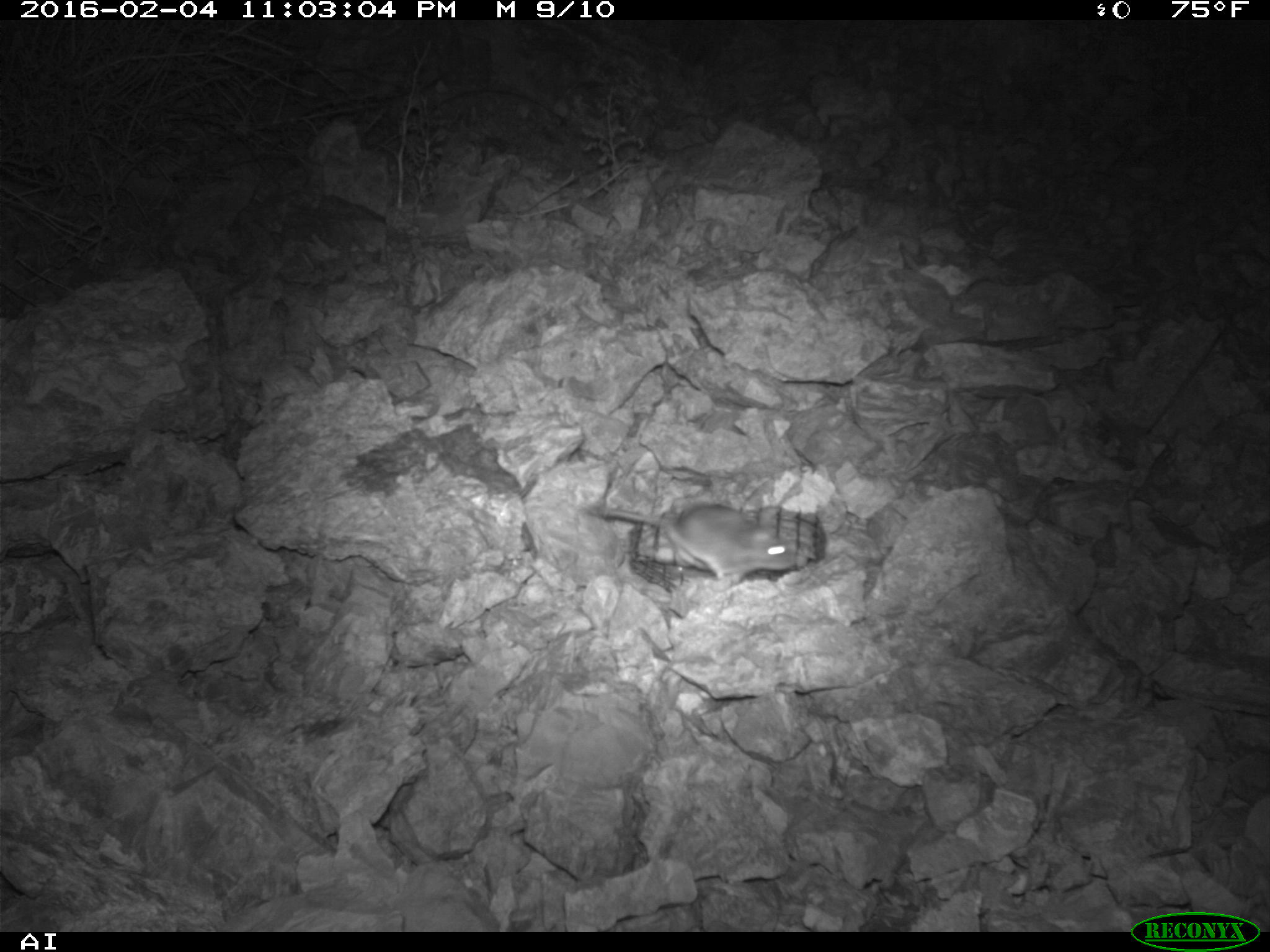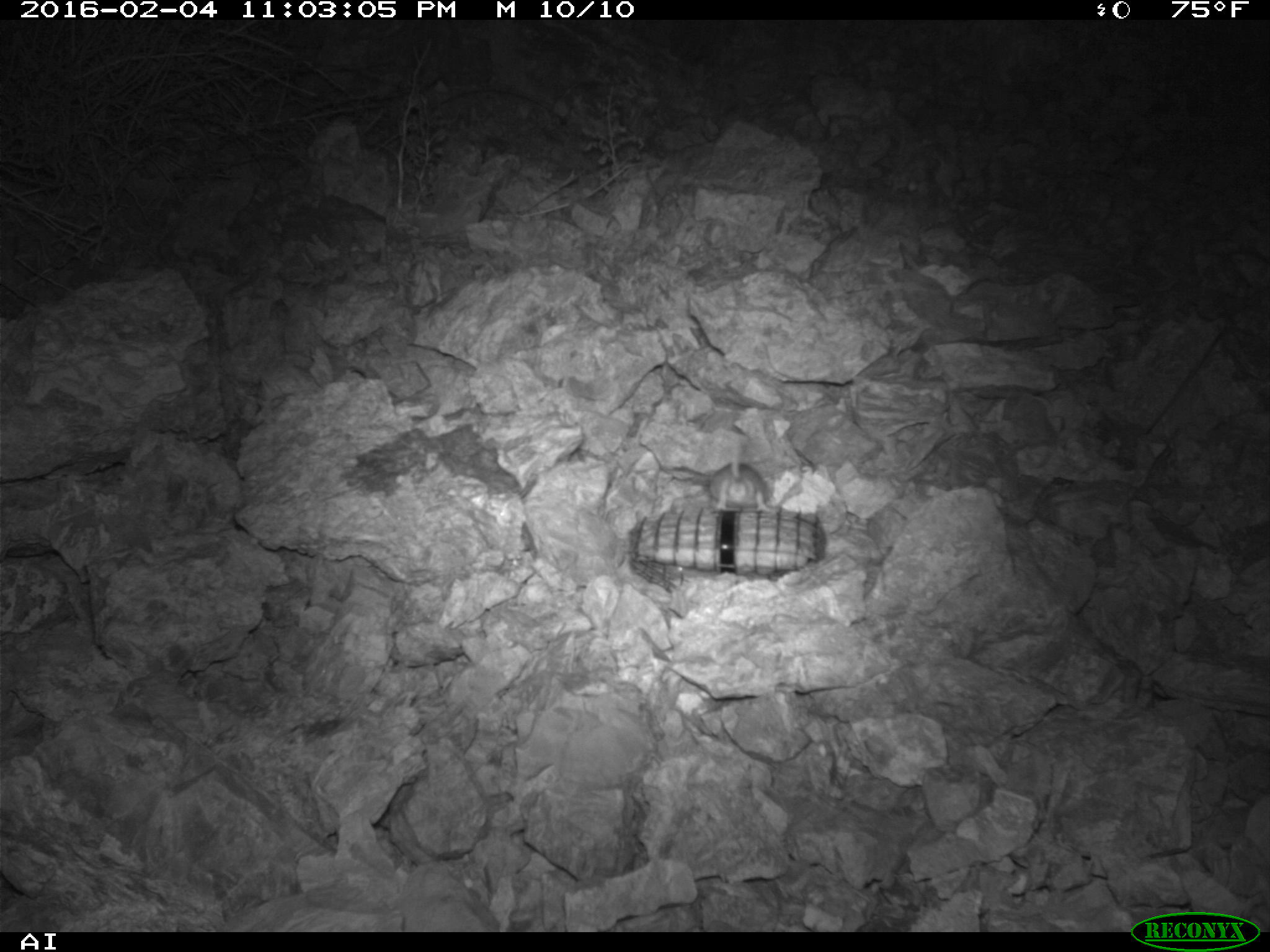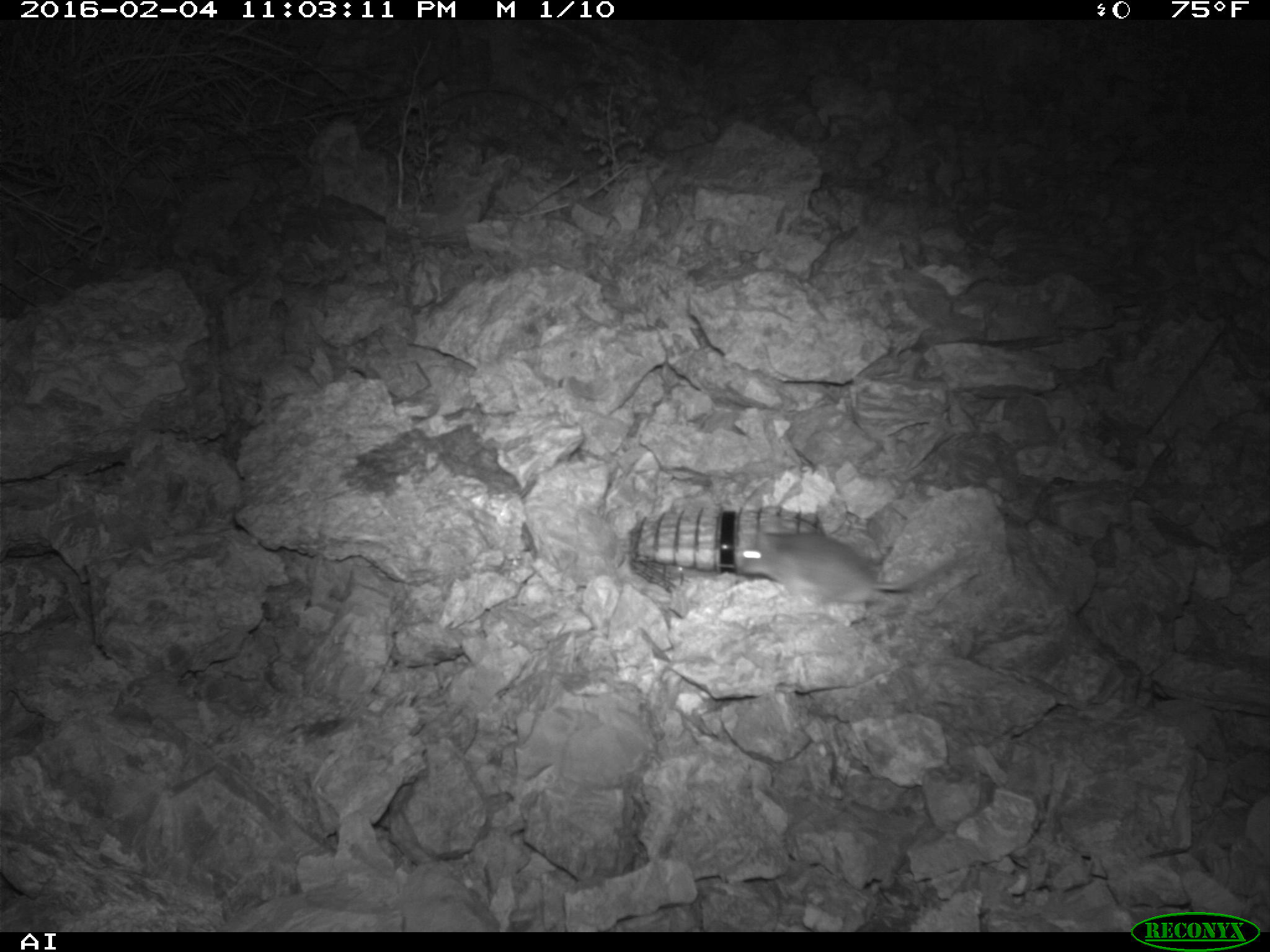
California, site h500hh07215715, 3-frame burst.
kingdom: Animalia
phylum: Chordata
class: Mammalia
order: Rodentia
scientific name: Rodentia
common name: rodent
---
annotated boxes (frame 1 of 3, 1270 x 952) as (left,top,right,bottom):
rodent: (591,500,799,586)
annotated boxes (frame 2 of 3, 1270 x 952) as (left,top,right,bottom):
rodent: (709,438,768,511)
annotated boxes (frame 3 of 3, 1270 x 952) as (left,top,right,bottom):
rodent: (739,531,959,604)